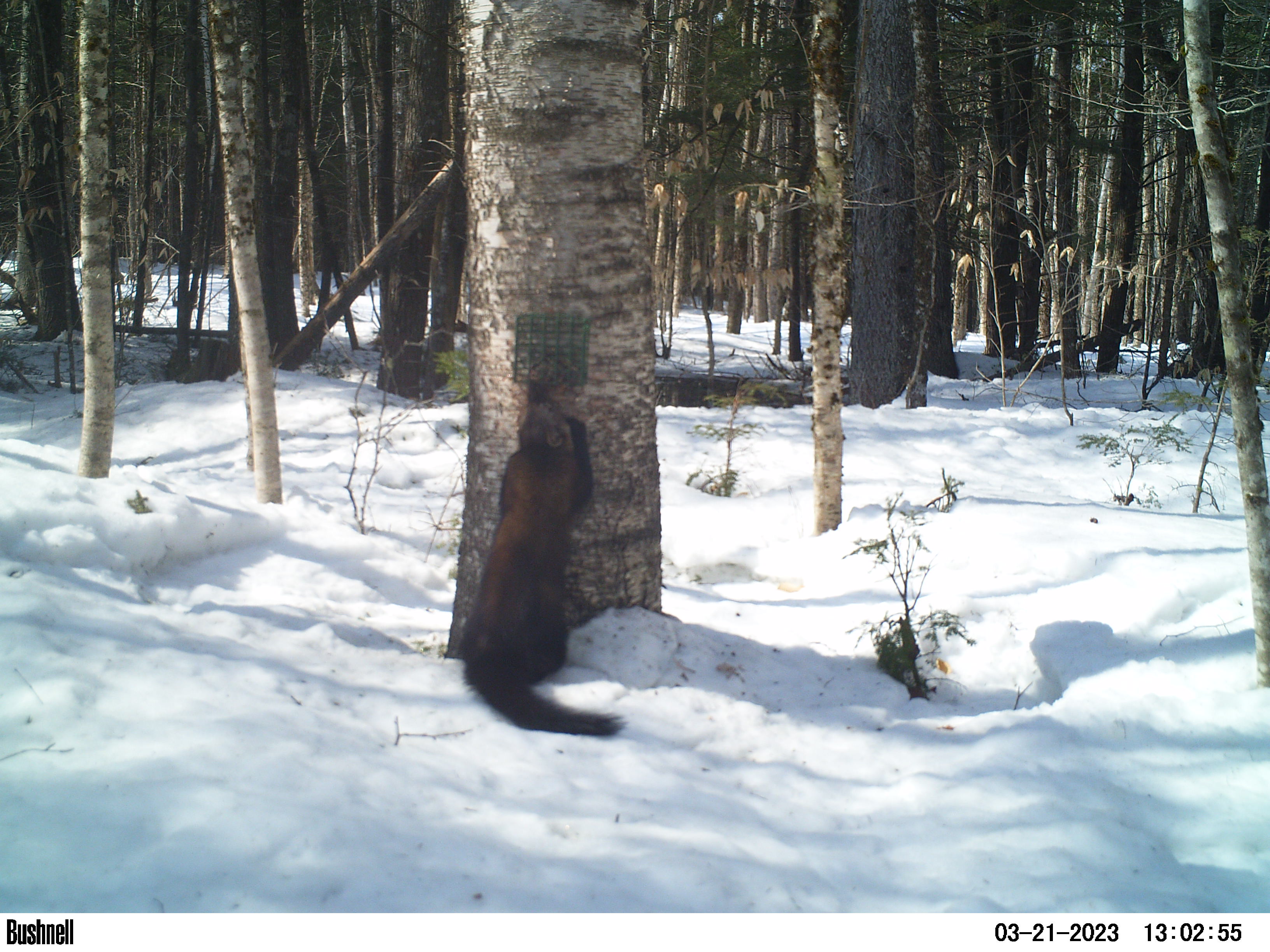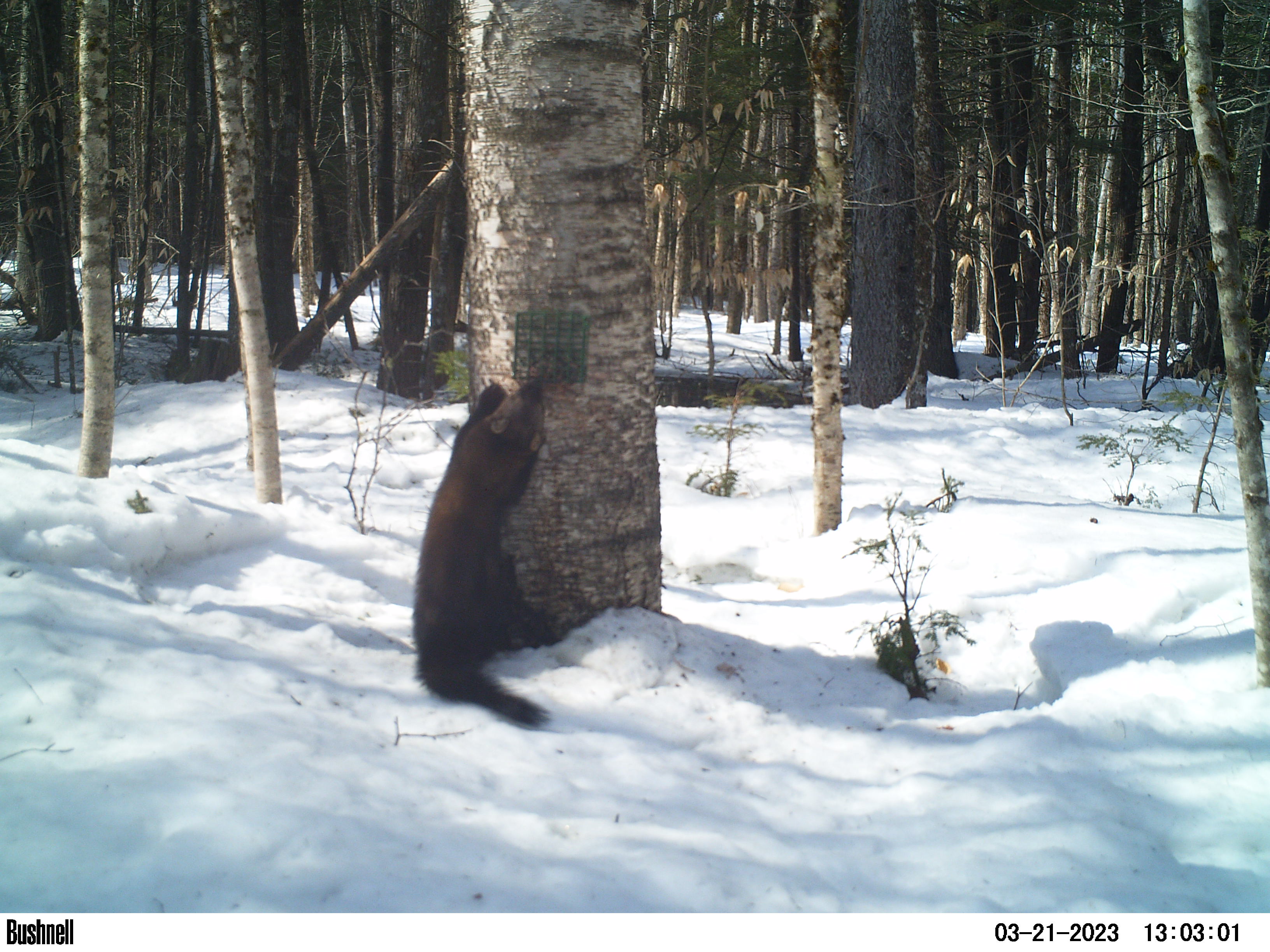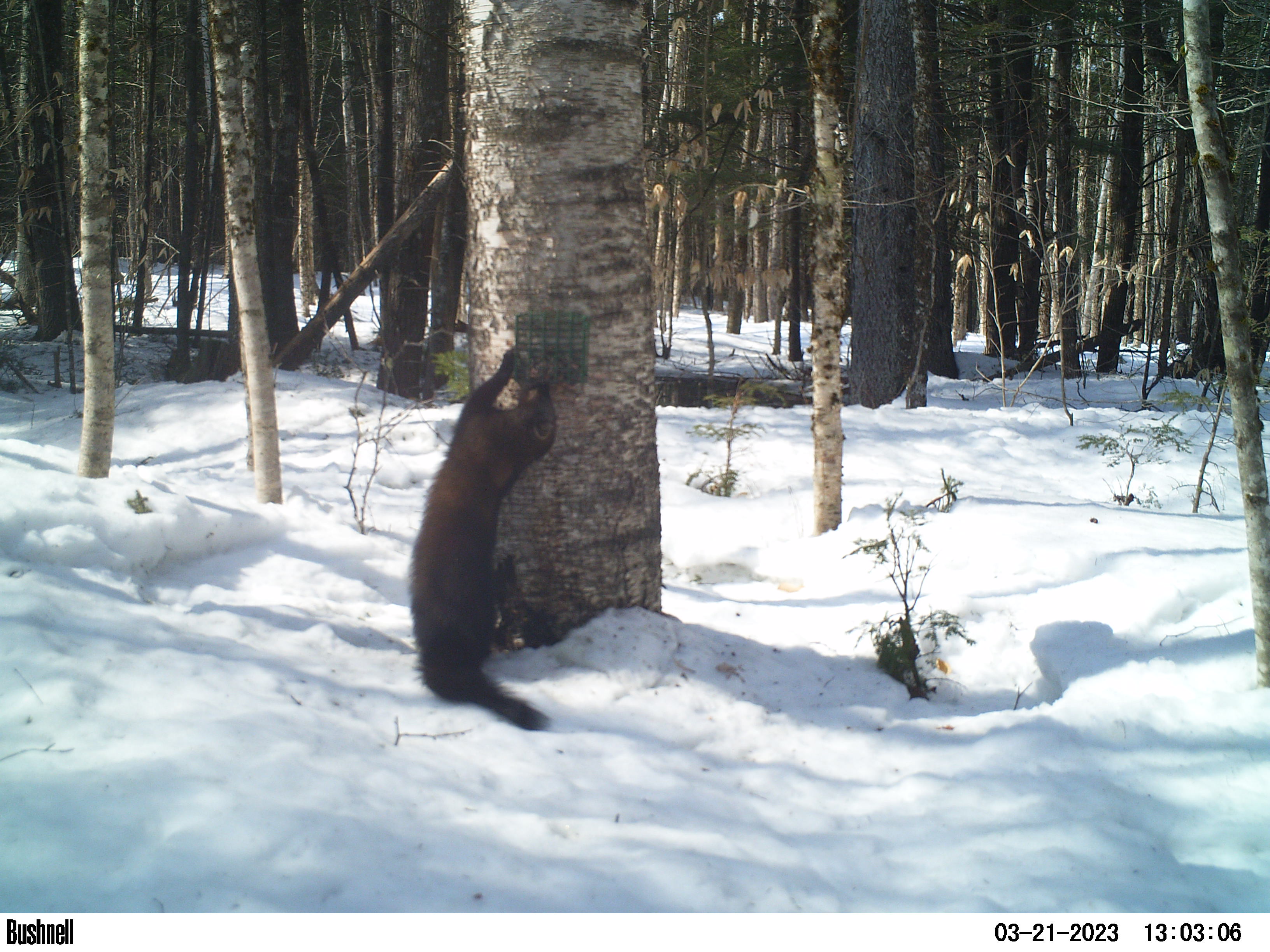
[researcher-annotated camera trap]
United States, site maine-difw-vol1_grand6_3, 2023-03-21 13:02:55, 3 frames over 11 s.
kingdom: Animalia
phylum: Chordata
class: Mammalia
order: Carnivora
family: Mustelidae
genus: Pekania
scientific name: Pekania pennanti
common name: fisher